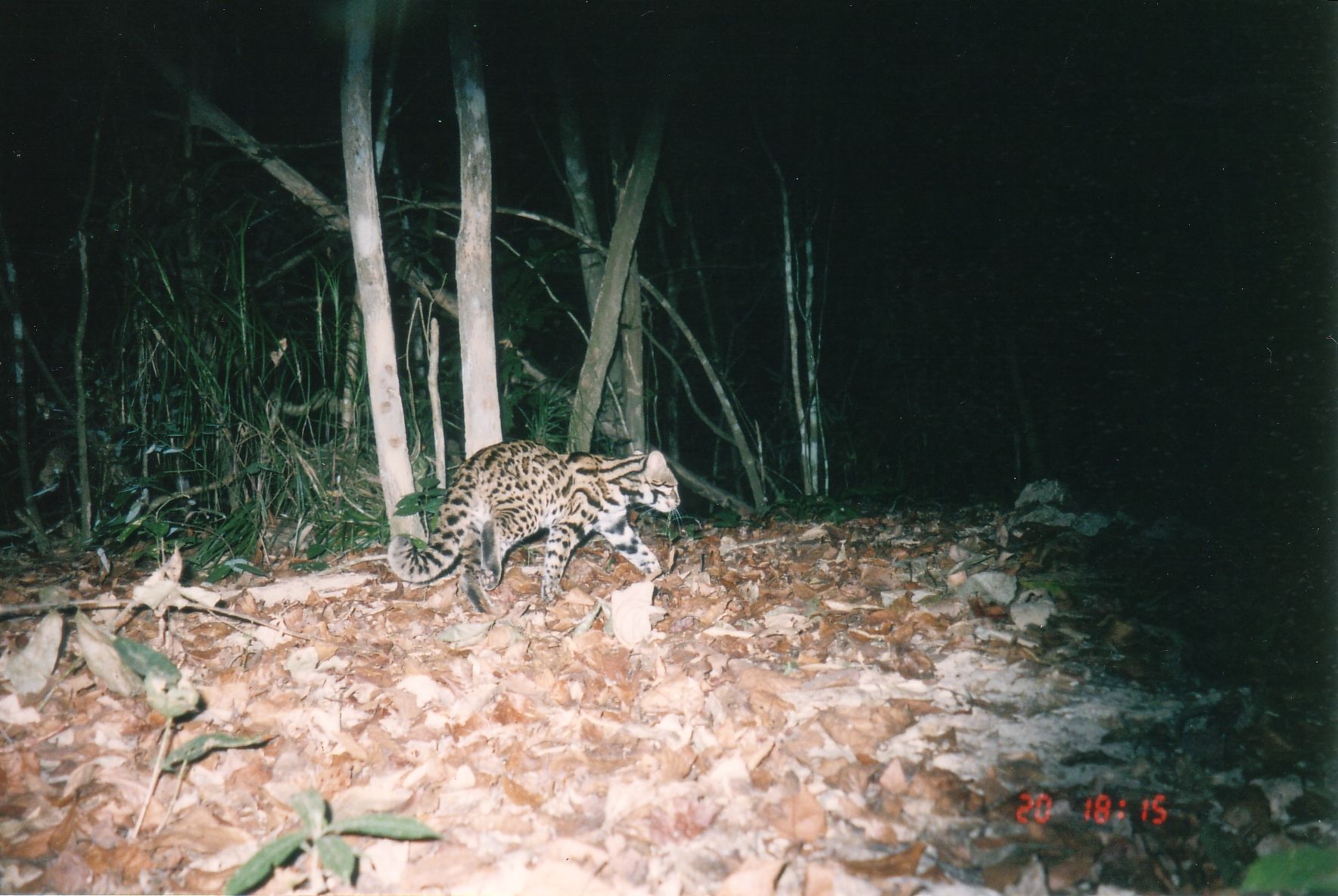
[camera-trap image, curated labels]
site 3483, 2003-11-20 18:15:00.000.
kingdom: Animalia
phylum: Chordata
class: Mammalia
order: Carnivora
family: Felidae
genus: Prionailurus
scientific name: Prionailurus bengalensis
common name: mainland leopard cat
Prionailurus bengalensis (mainland leopard cat), count 1.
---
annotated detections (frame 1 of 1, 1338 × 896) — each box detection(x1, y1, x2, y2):
prionailurus bengalensis: detection(387, 439, 681, 615)